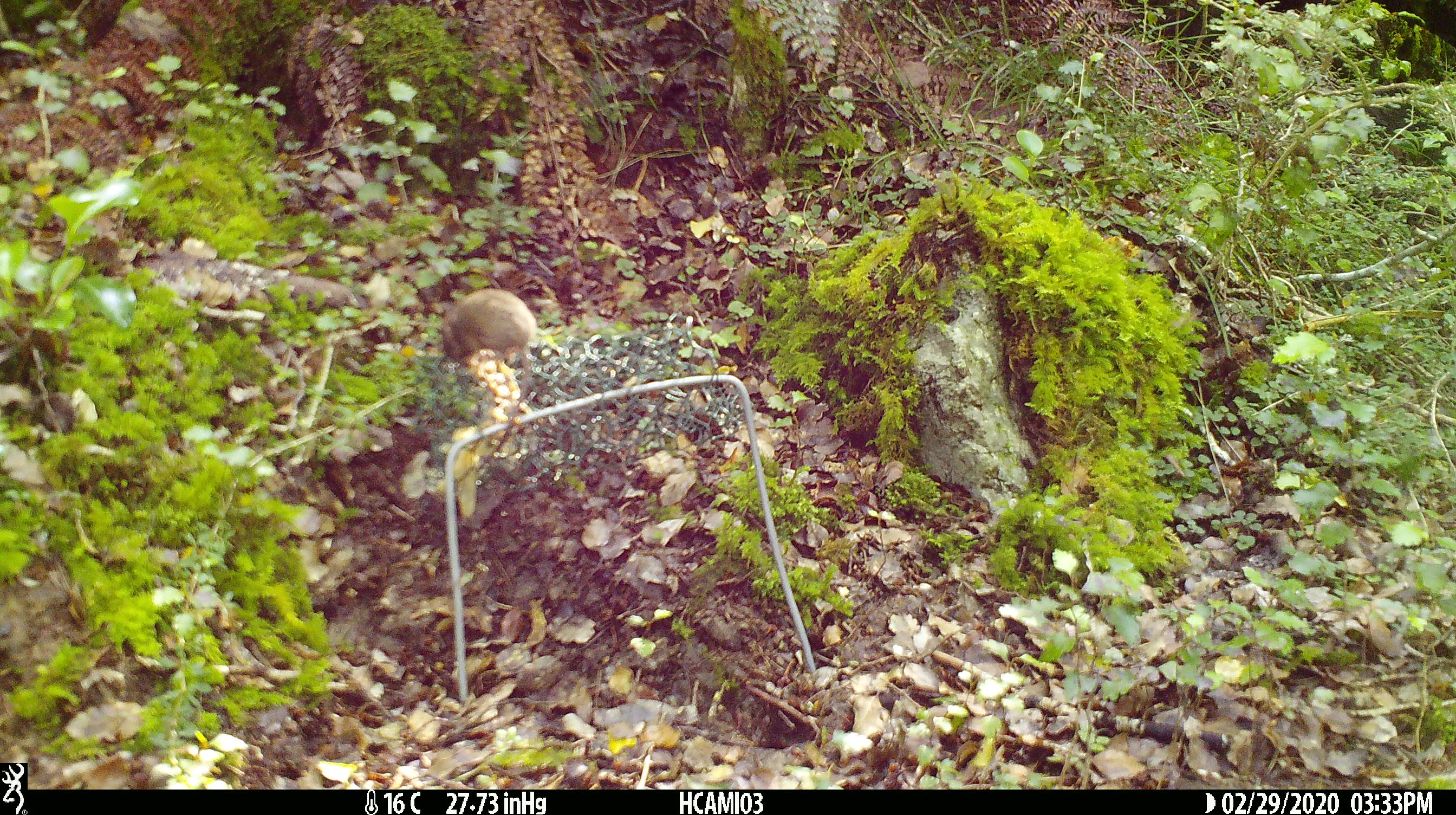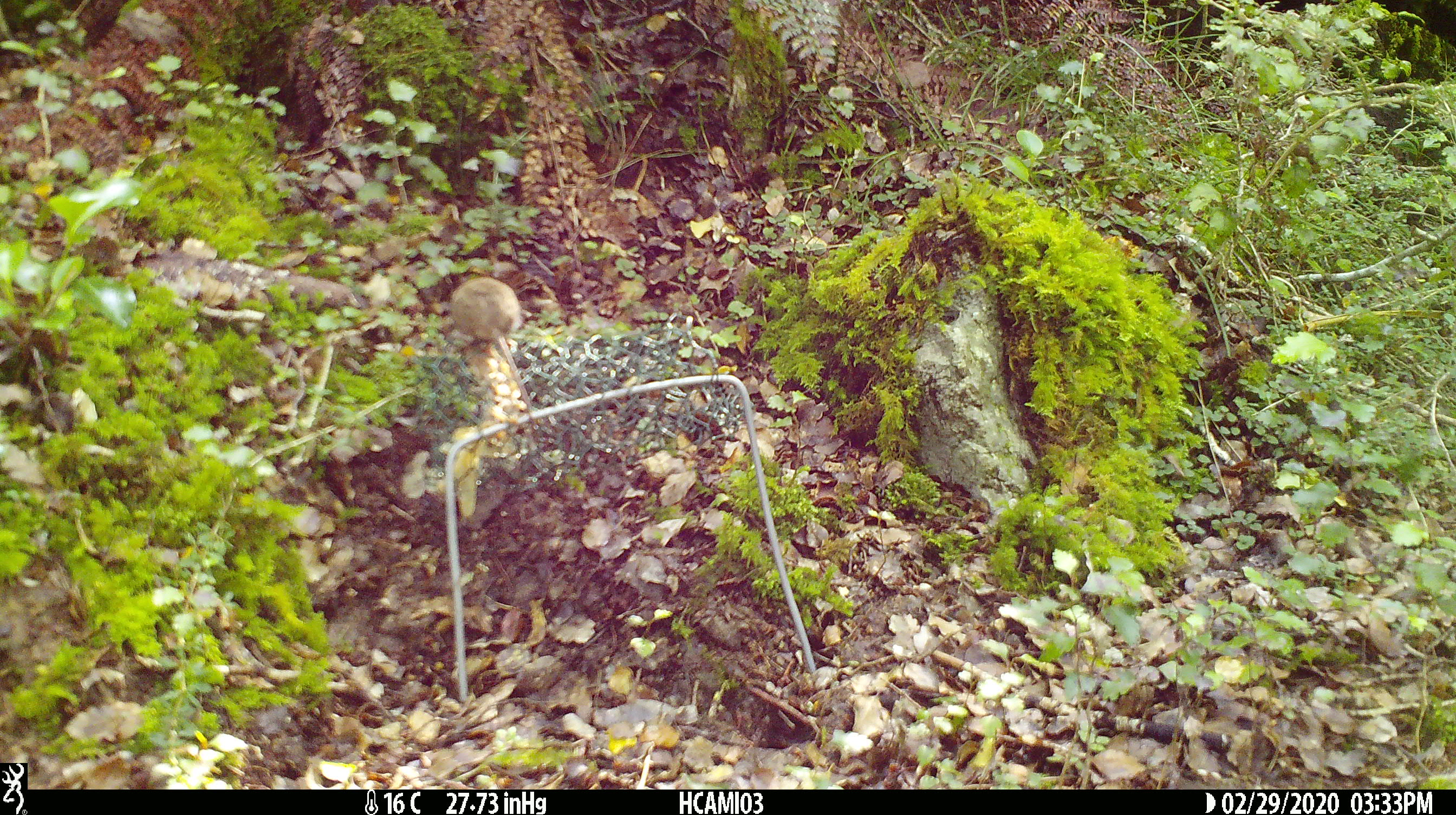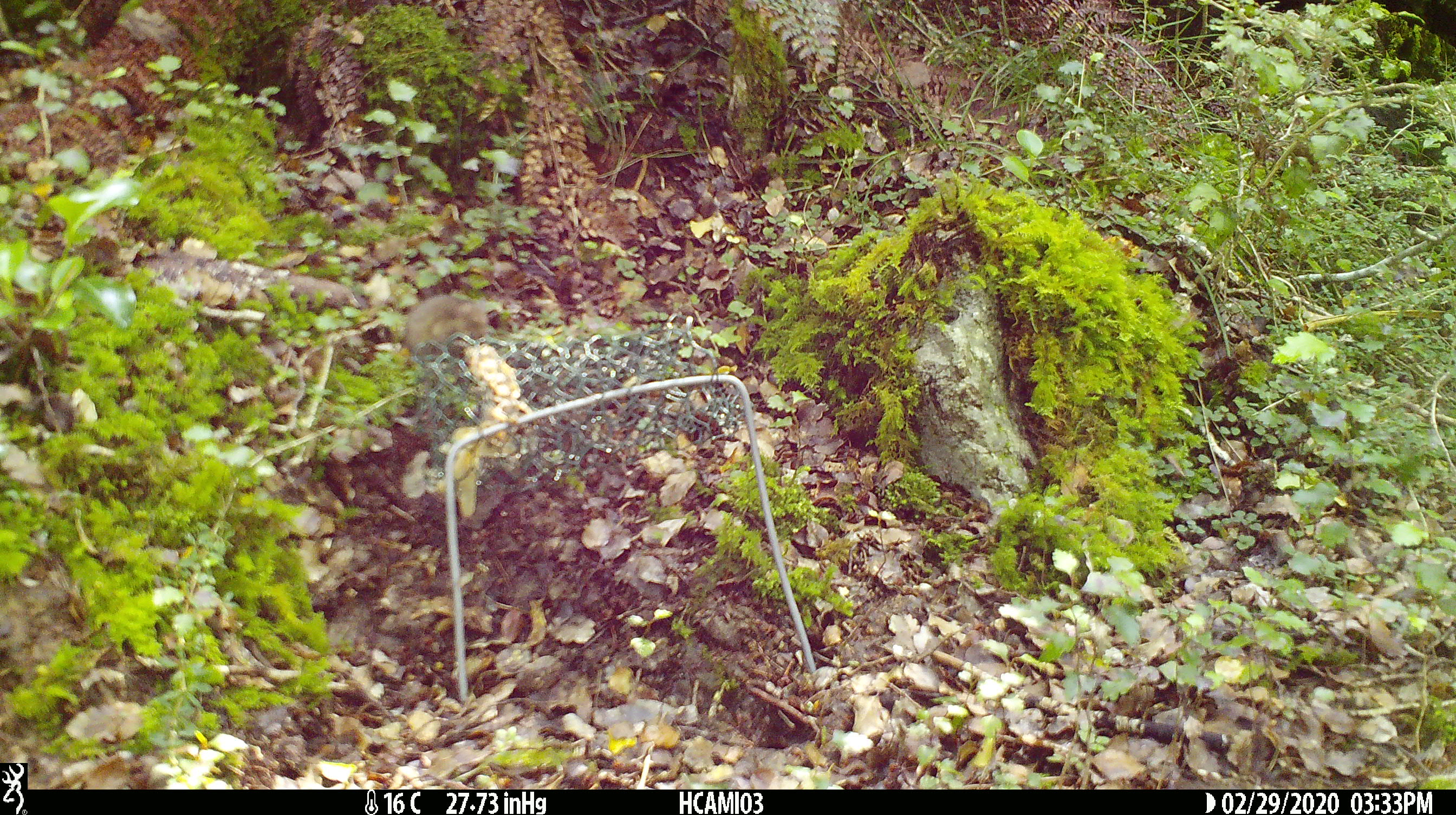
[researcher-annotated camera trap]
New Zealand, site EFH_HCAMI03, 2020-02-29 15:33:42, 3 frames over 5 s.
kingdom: Animalia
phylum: Chordata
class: Mammalia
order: Rodentia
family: Muridae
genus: Mus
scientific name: Mus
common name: mouse